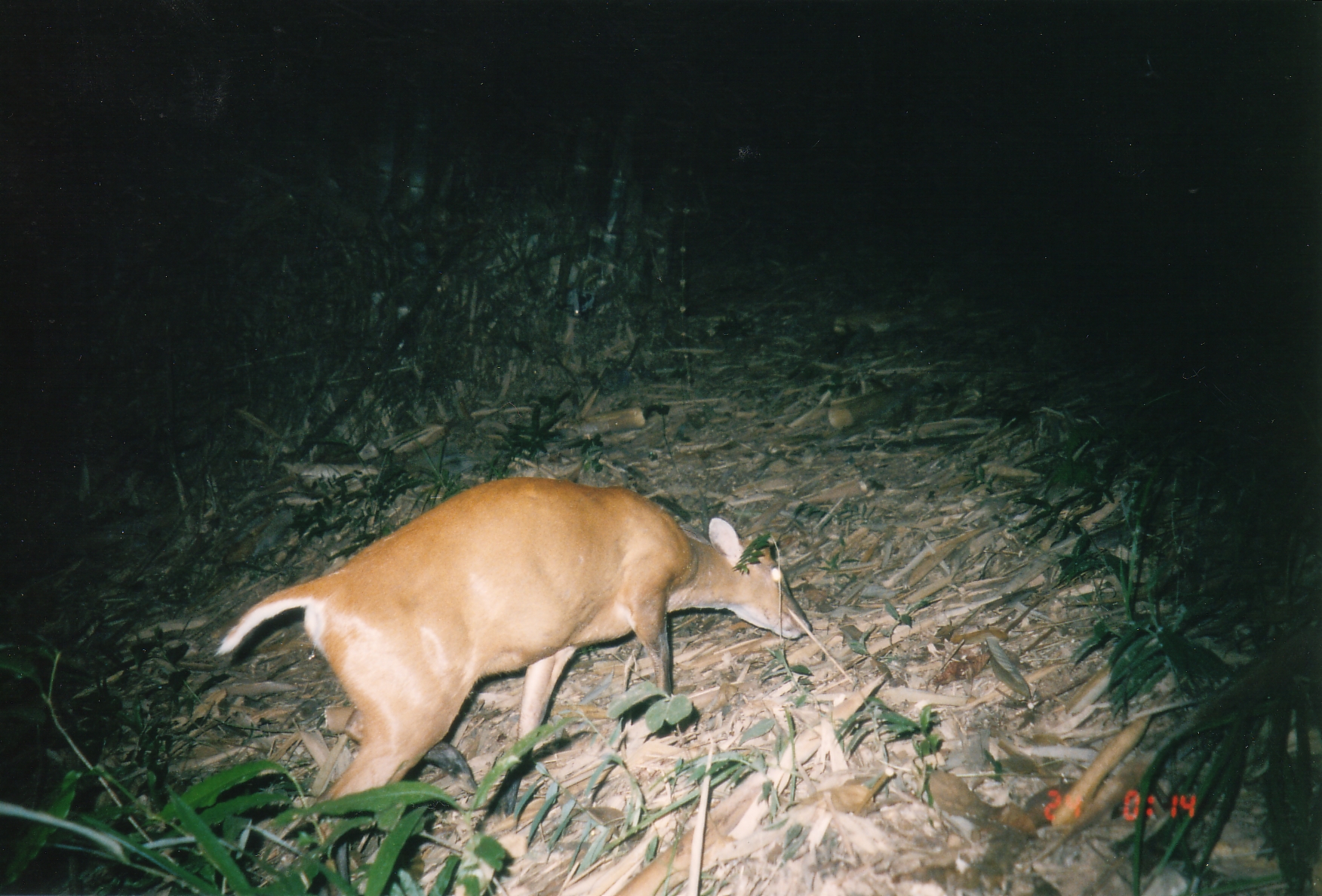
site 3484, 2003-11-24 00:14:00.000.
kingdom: Animalia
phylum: Chordata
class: Mammalia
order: Artiodactyla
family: Cervidae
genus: Muntiacus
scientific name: Muntiacus muntjak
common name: southern red muntjac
Muntiacus muntjak (southern red muntjac), count 1.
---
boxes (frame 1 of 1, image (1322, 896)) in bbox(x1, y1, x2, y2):
muntiacus muntjak: bbox(212, 476, 815, 842)